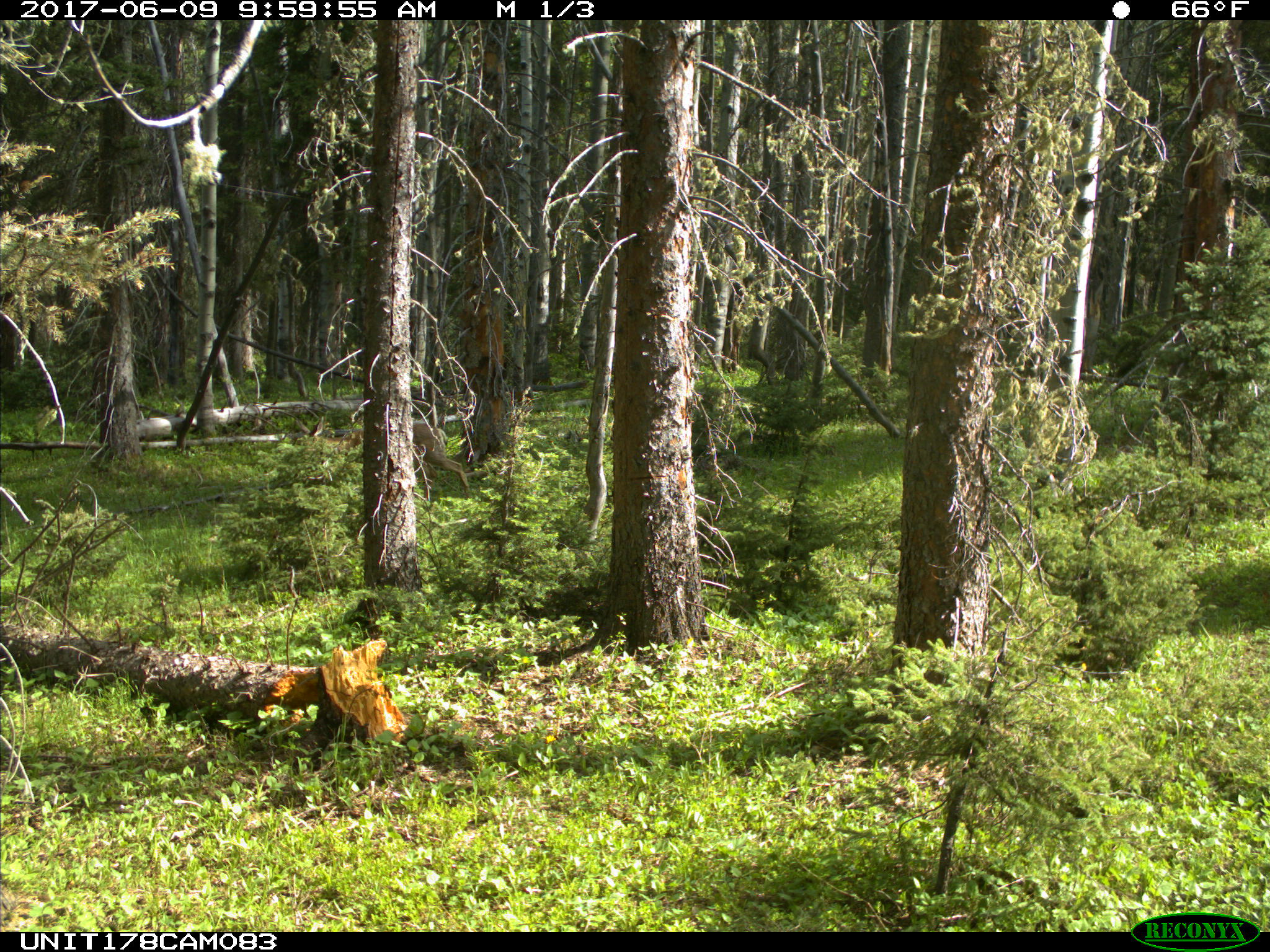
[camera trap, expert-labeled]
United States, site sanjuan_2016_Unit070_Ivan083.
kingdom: Animalia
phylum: Chordata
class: Mammalia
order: Artiodactyla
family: Cervidae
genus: Odocoileus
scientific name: Odocoileus hemionus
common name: mule deer